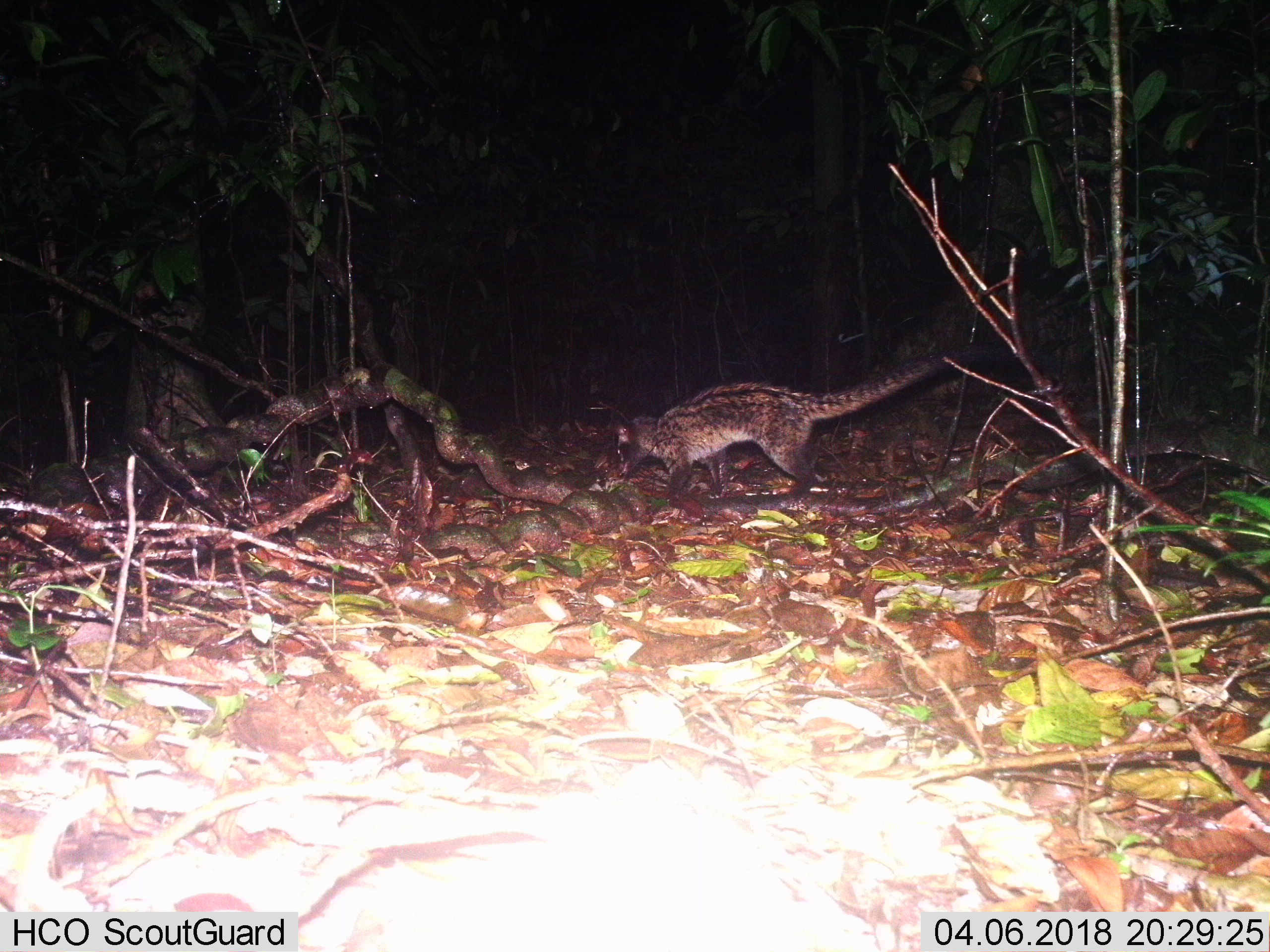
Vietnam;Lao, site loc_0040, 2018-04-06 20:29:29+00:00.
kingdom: Animalia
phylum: Chordata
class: Mammalia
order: Carnivora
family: Viverridae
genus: Paradoxurus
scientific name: Paradoxurus hermaphroditus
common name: common palm civet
Common palm civet (Paradoxurus hermaphroditus). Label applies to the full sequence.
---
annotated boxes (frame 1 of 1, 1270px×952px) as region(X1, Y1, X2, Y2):
common palm civet: region(616, 343, 1016, 502)